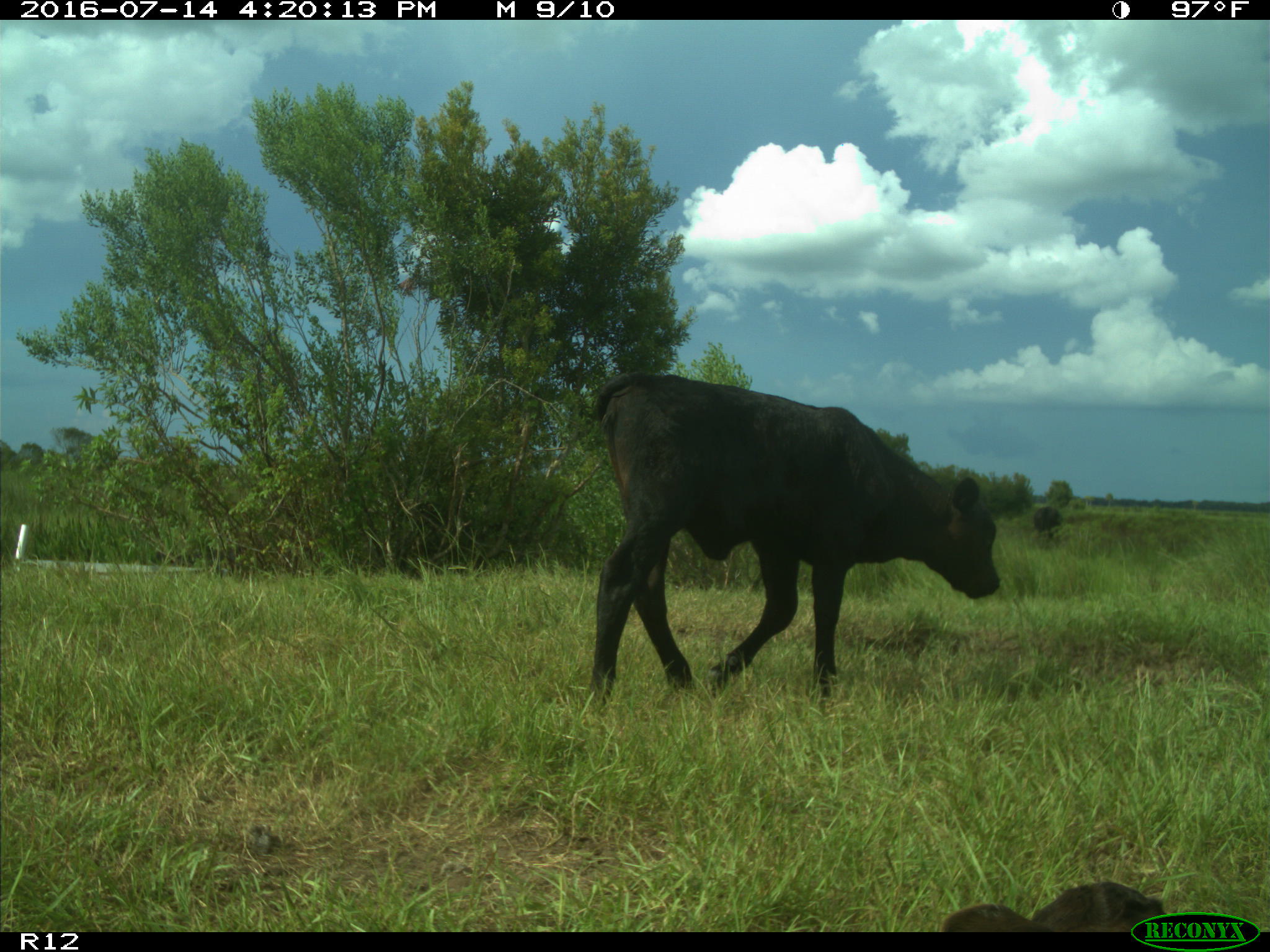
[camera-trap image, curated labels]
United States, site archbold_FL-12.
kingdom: Animalia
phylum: Chordata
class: Mammalia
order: Artiodactyla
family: Bovidae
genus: Bos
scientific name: Bos taurus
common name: domestic cow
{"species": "Bos taurus (domestic cow)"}